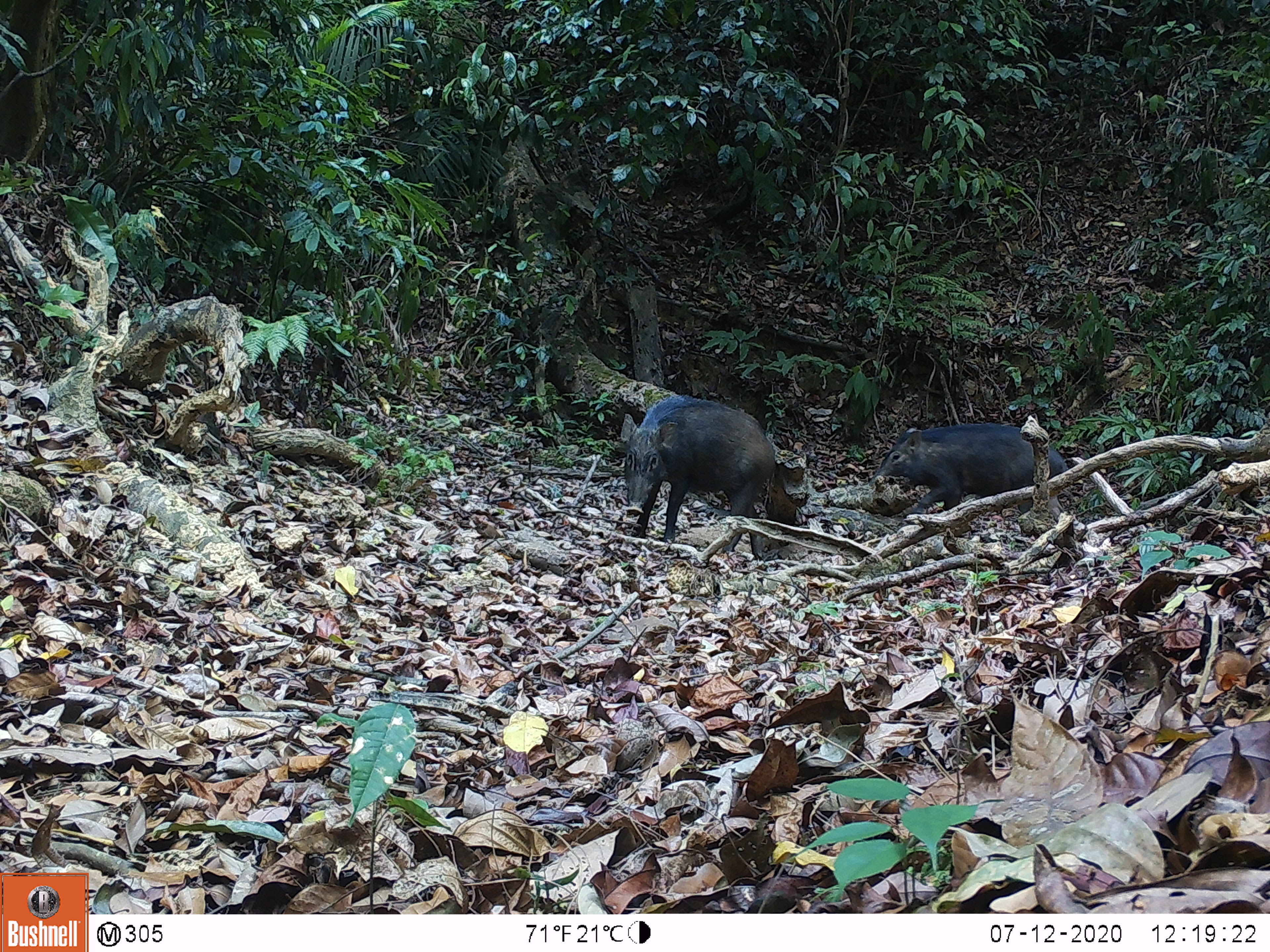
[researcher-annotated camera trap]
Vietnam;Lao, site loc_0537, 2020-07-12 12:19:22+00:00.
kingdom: Animalia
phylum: Chordata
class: Mammalia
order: Artiodactyla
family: Suidae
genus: Sus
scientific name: Sus scrofa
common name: eurasian wild pig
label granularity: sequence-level